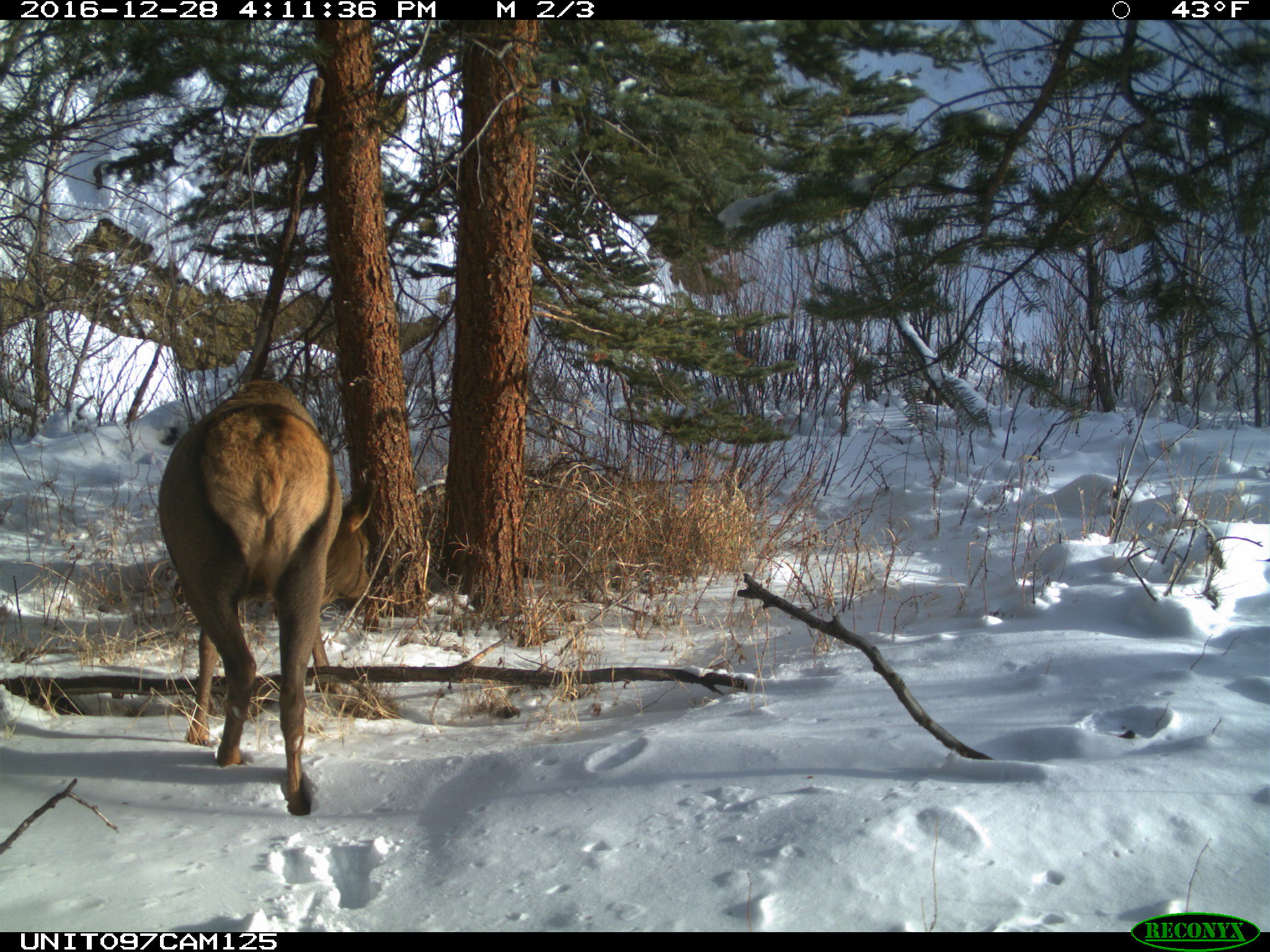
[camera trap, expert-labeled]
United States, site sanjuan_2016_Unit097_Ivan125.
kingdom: Animalia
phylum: Chordata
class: Mammalia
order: Artiodactyla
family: Cervidae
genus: Cervus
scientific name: Cervus elaphus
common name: red deer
Cervus elaphus (red deer).